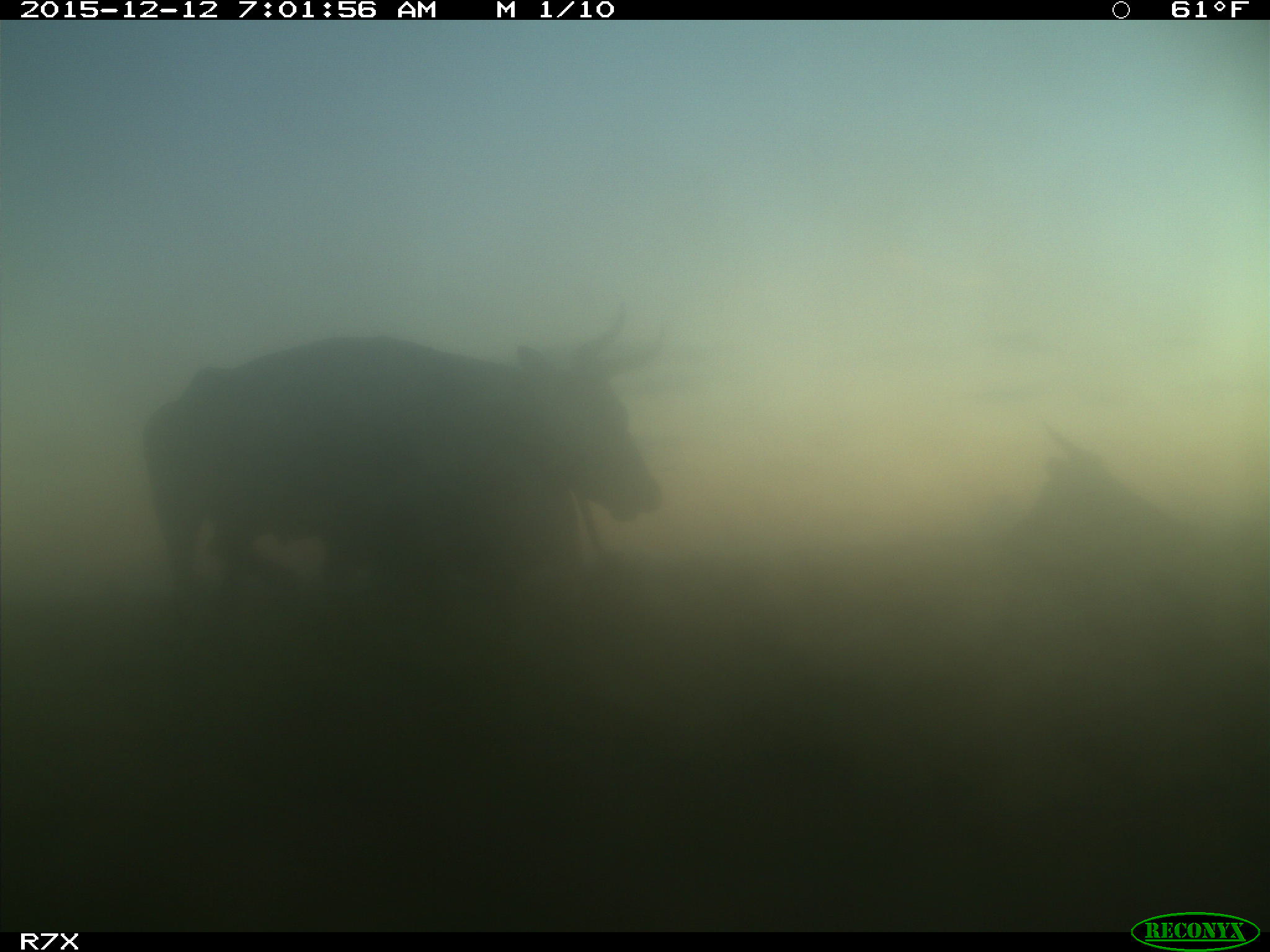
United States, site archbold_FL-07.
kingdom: Animalia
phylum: Chordata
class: Mammalia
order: Artiodactyla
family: Bovidae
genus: Bos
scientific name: Bos taurus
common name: domestic cow